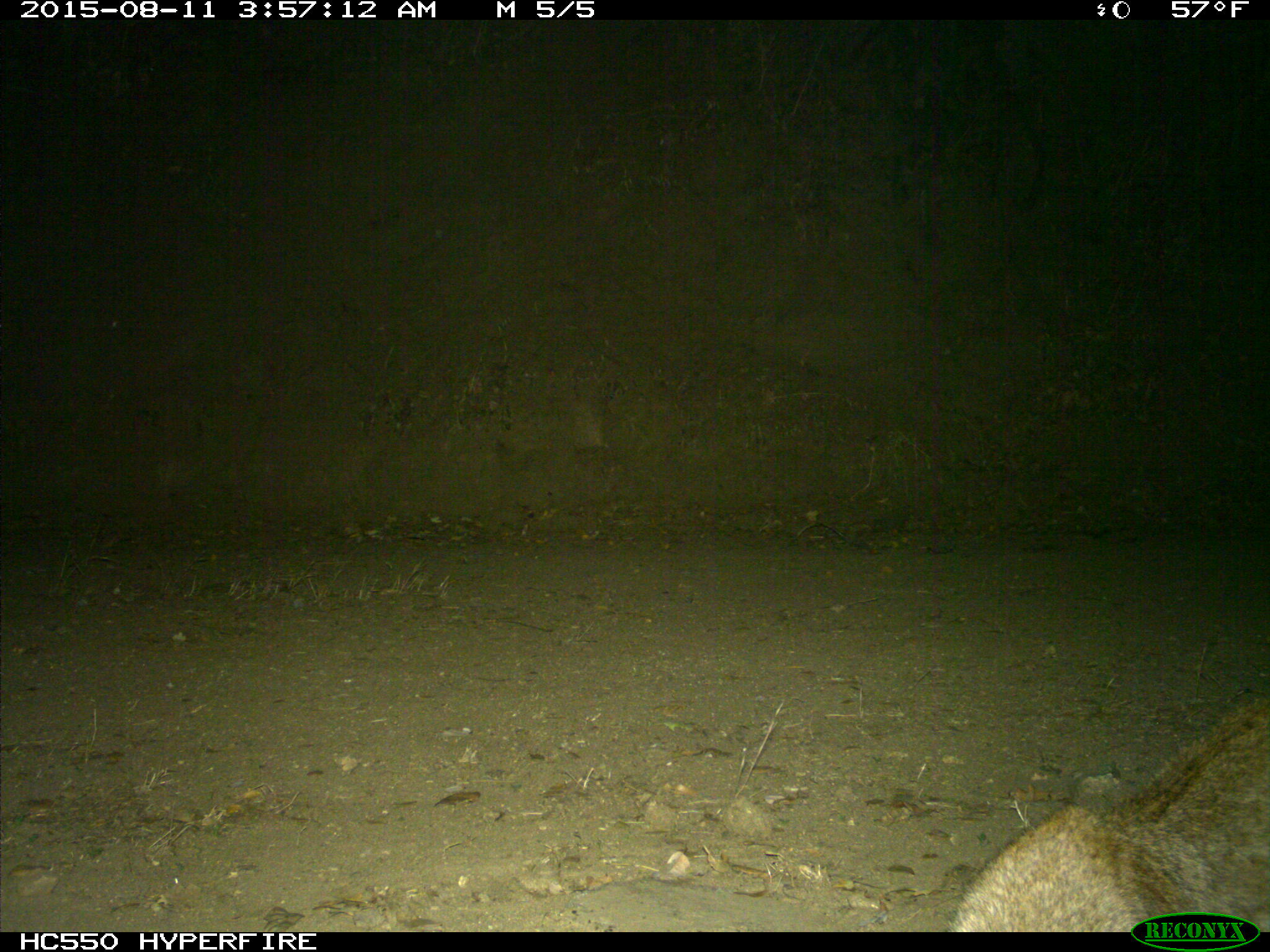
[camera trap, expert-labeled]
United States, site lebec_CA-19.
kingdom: Animalia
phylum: Chordata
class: Mammalia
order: Carnivora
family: Felidae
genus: Lynx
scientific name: Lynx rufus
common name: bobcat